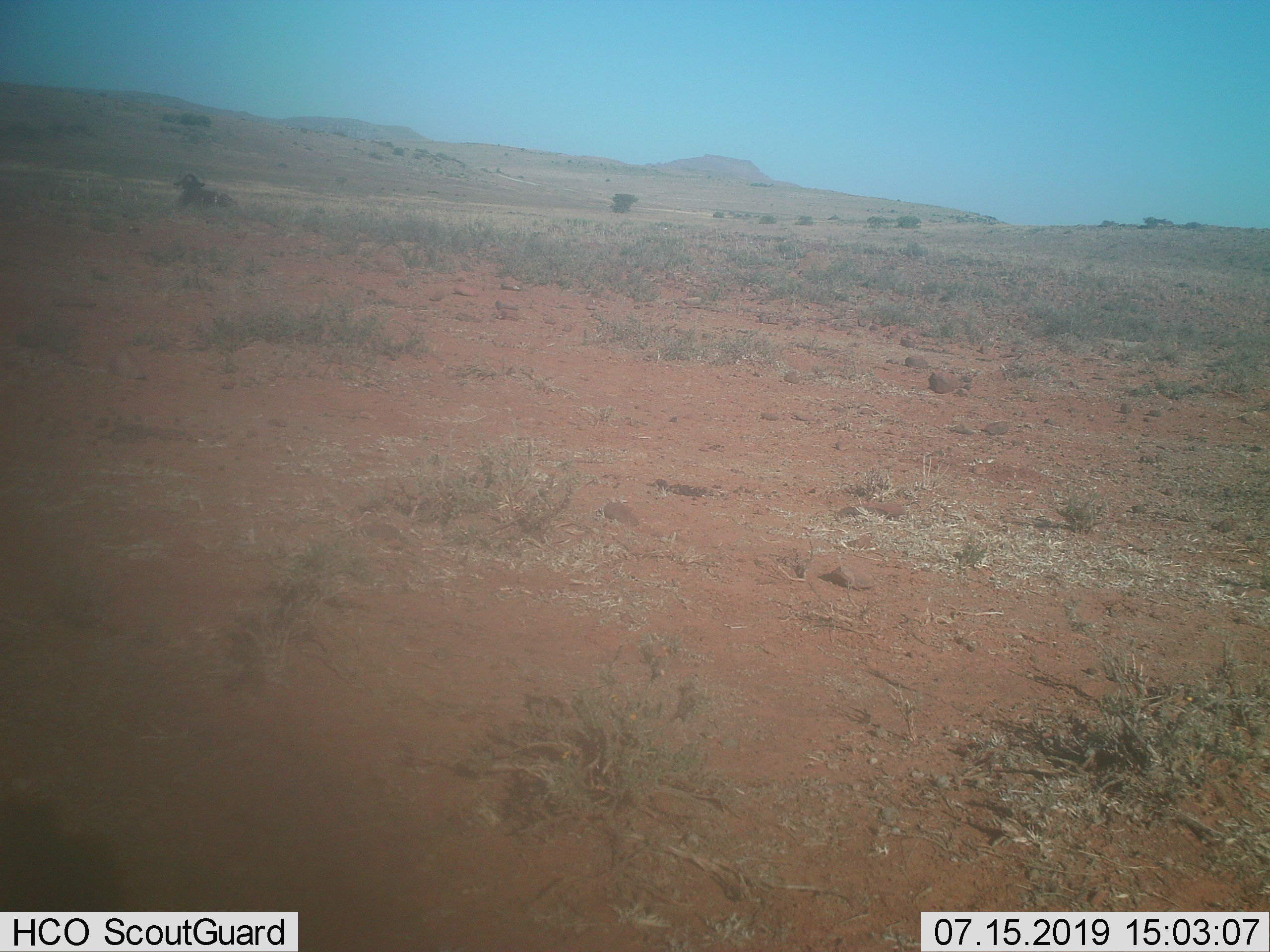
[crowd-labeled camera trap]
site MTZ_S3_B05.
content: unidentified animal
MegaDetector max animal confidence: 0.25